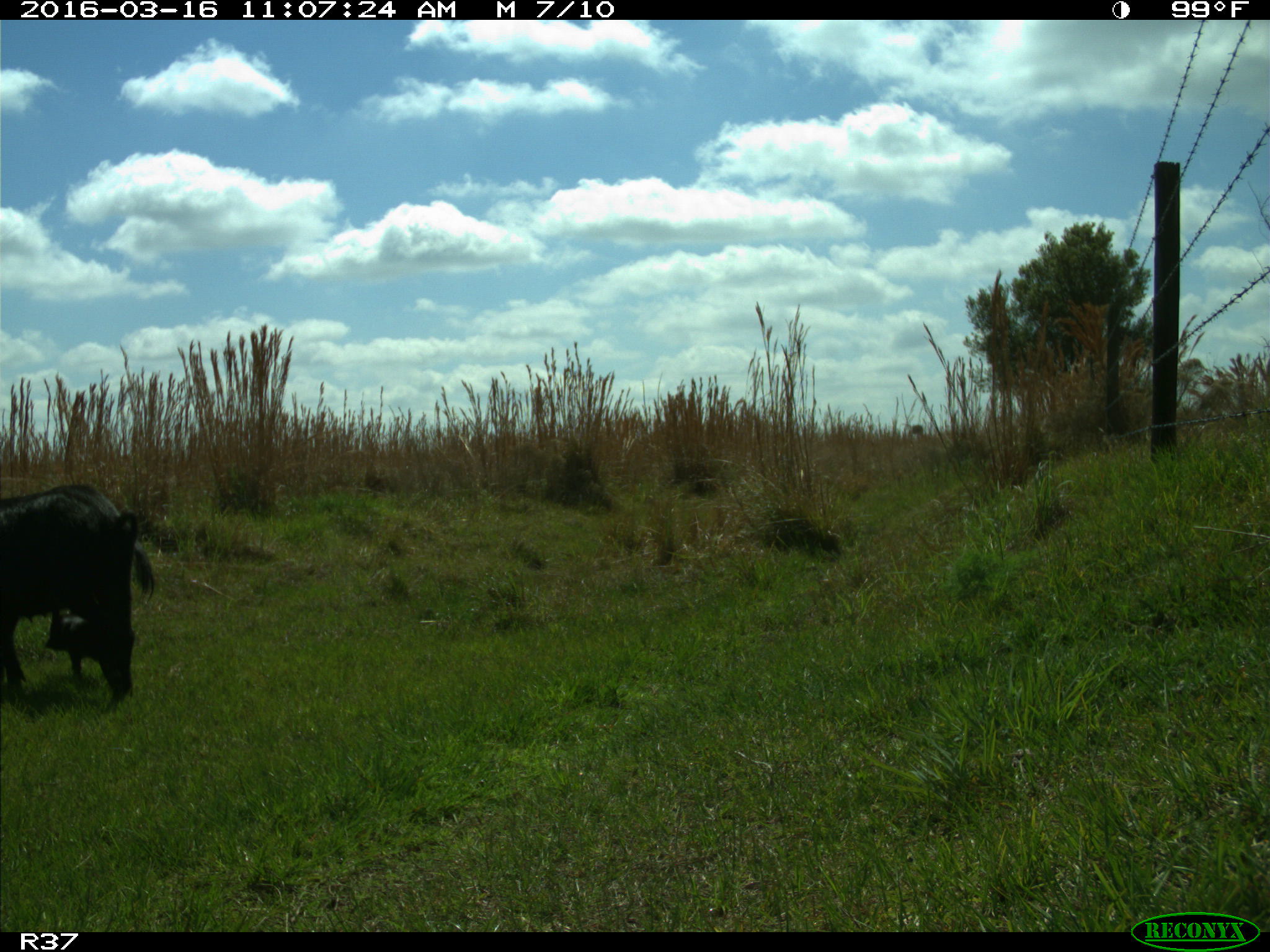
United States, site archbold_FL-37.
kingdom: Animalia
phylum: Chordata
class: Mammalia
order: Artiodactyla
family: Suidae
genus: Sus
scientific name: Sus scrofa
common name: wild boar